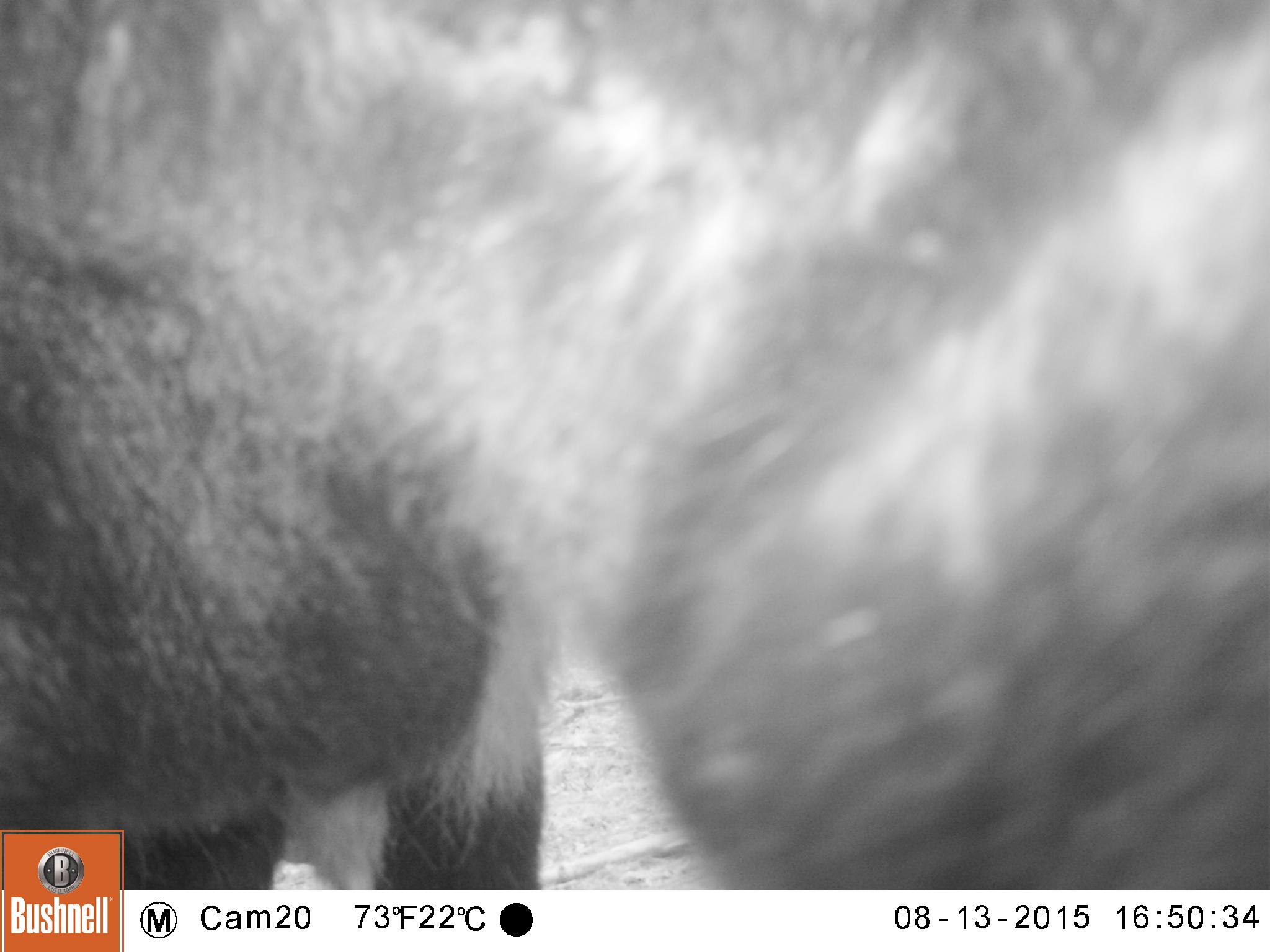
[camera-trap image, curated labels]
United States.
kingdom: Animalia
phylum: Chordata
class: Mammalia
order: Carnivora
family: Ursidae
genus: Ursus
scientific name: Ursus americanus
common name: american black bear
American Black Bear (Ursus americanus).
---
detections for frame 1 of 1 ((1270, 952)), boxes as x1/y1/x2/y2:
American Black Bear: 0/0/1269/887